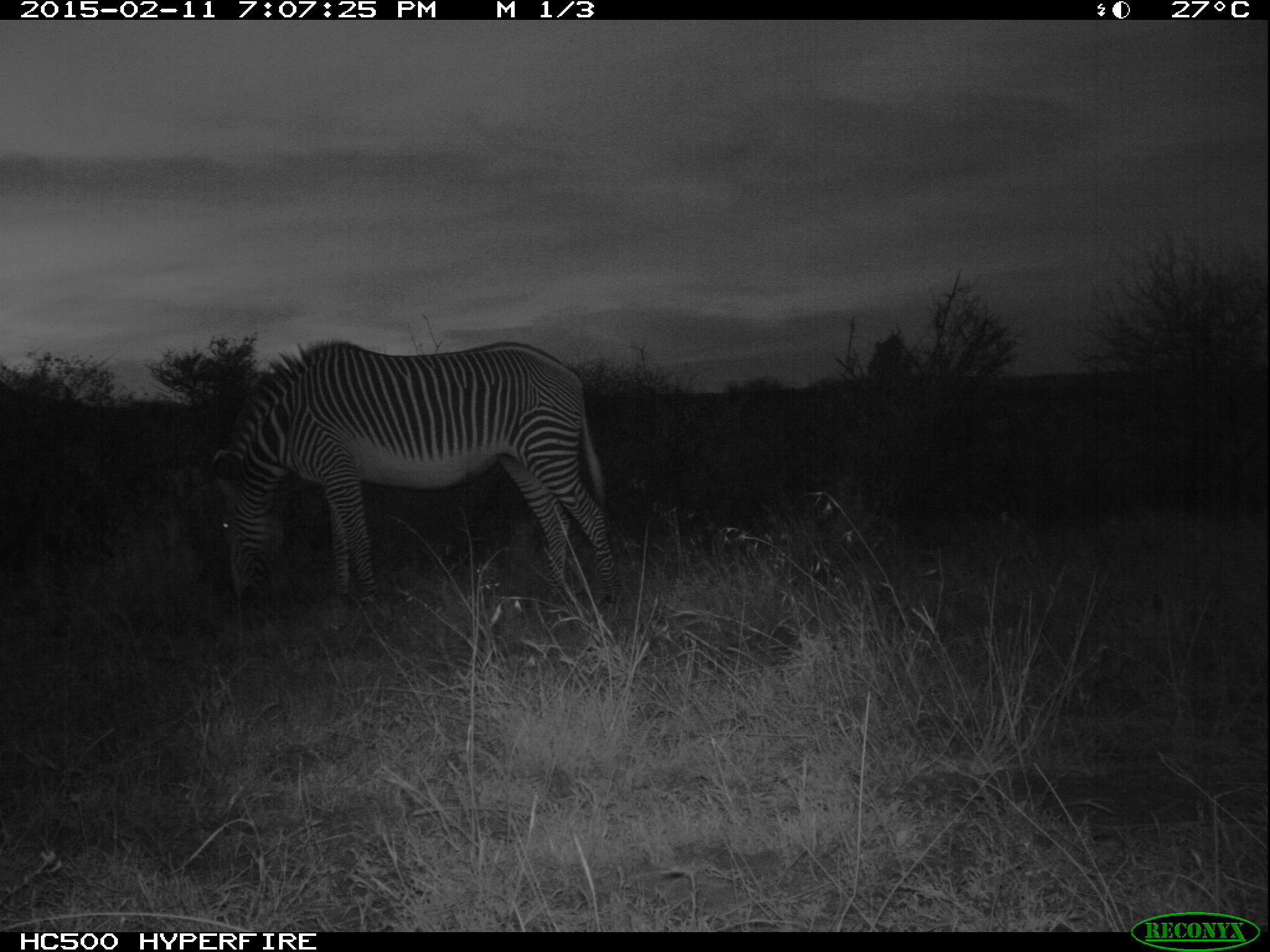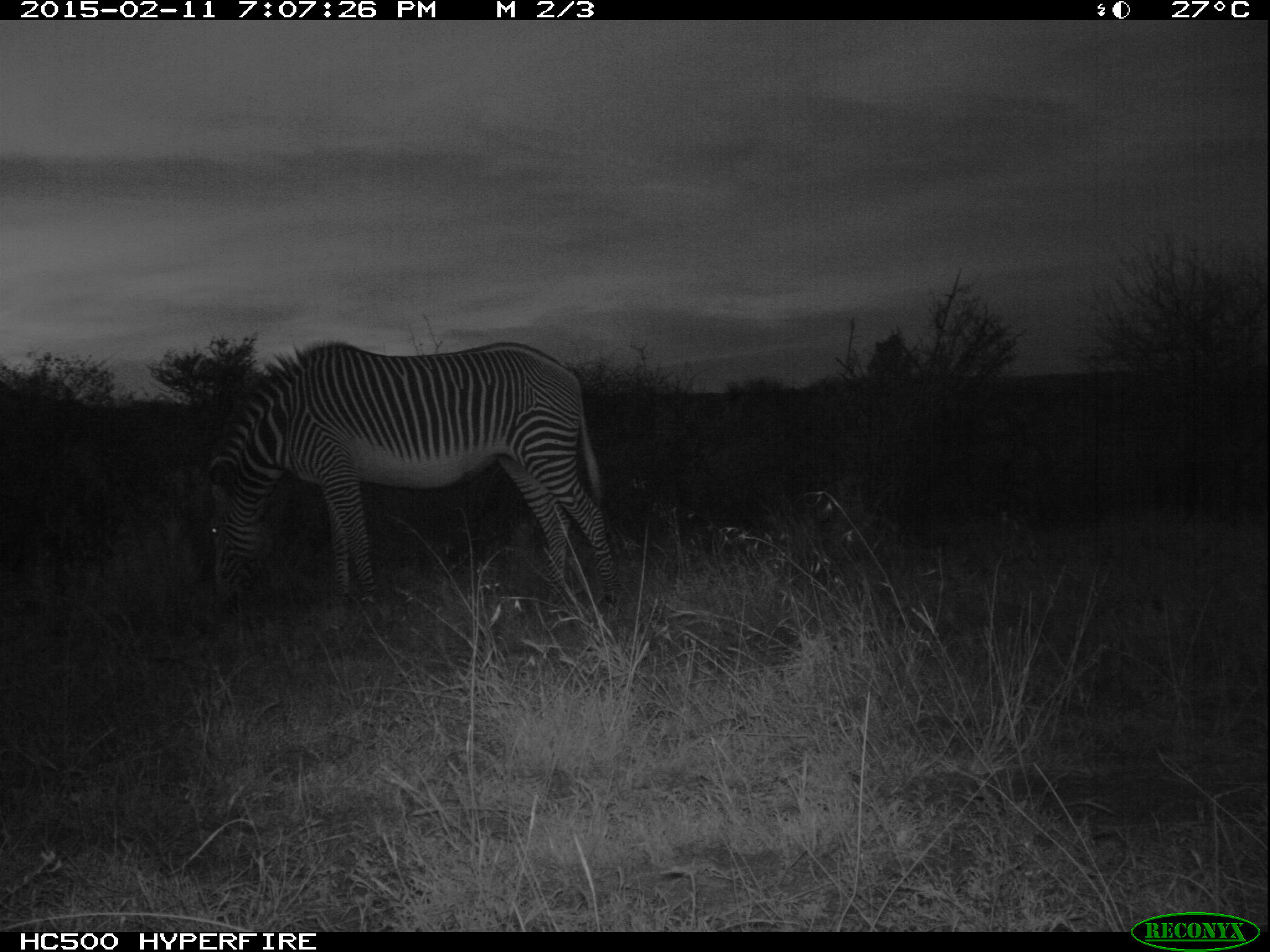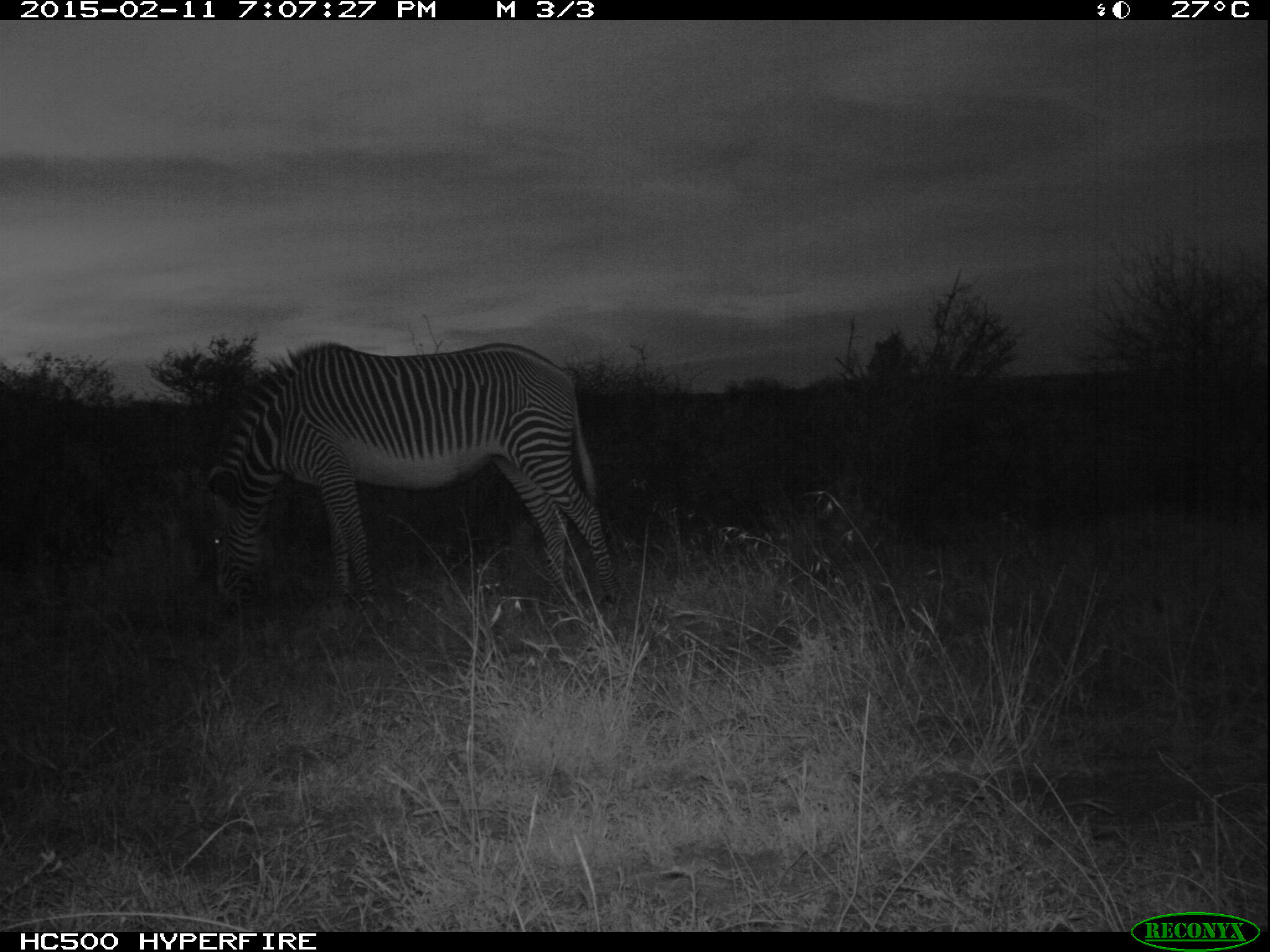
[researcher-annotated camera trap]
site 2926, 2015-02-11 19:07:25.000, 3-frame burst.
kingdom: Animalia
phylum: Chordata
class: Mammalia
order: Perissodactyla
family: Equidae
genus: Equus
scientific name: Equus grevyi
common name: grévy's zebra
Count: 1.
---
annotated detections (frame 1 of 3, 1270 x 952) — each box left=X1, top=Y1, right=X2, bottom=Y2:
equus grevyi: left=208, top=338, right=624, bottom=613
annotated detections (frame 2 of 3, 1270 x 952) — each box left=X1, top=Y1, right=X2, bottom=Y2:
equus grevyi: left=203, top=338, right=624, bottom=628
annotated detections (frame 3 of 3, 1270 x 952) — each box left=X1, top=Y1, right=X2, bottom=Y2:
equus grevyi: left=200, top=338, right=624, bottom=624